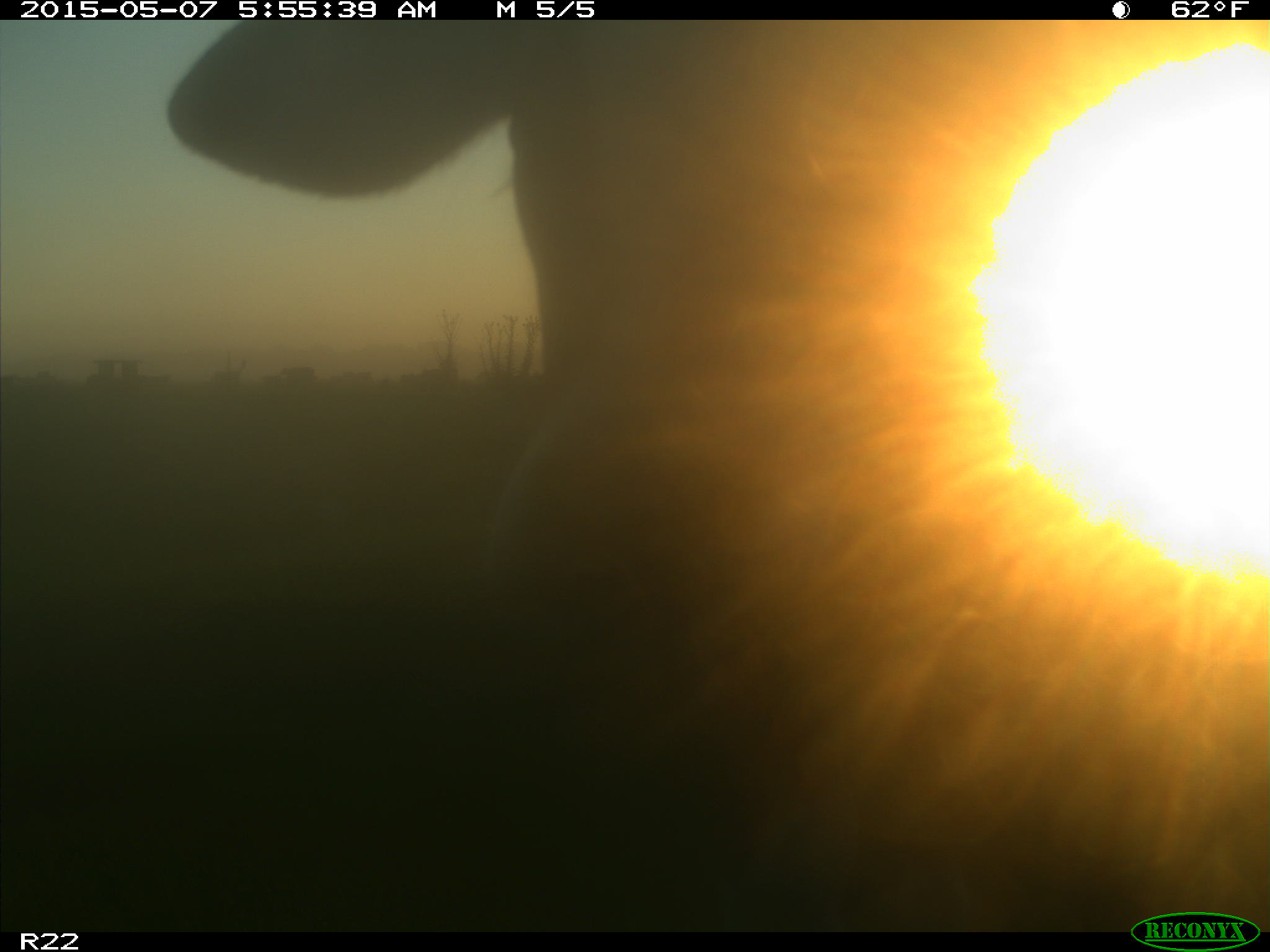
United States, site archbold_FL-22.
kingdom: Animalia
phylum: Chordata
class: Mammalia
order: Artiodactyla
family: Bovidae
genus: Bos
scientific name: Bos taurus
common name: domestic cow